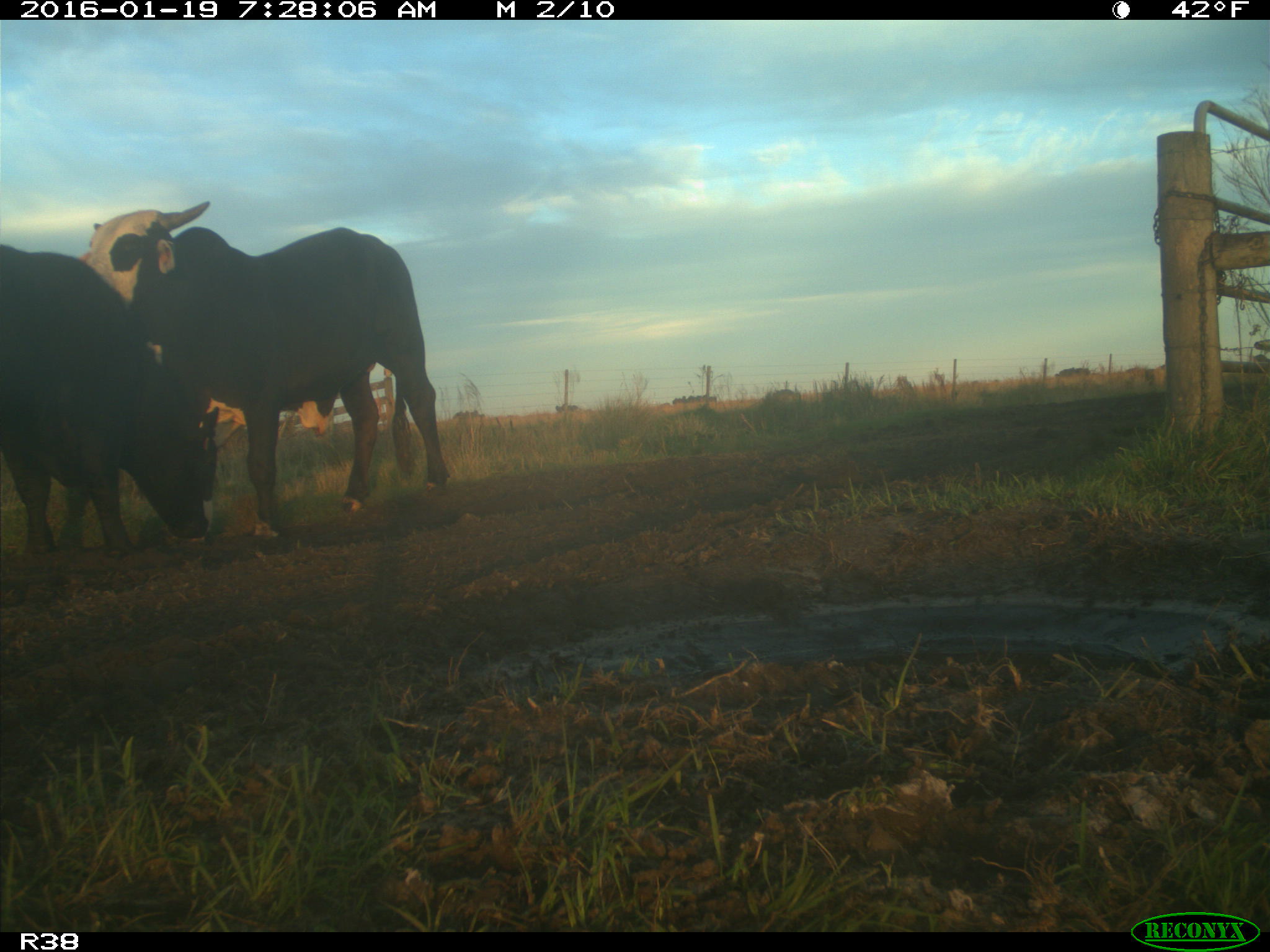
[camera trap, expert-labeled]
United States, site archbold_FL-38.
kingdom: Animalia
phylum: Chordata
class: Mammalia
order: Artiodactyla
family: Bovidae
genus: Bos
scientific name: Bos taurus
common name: domestic cow